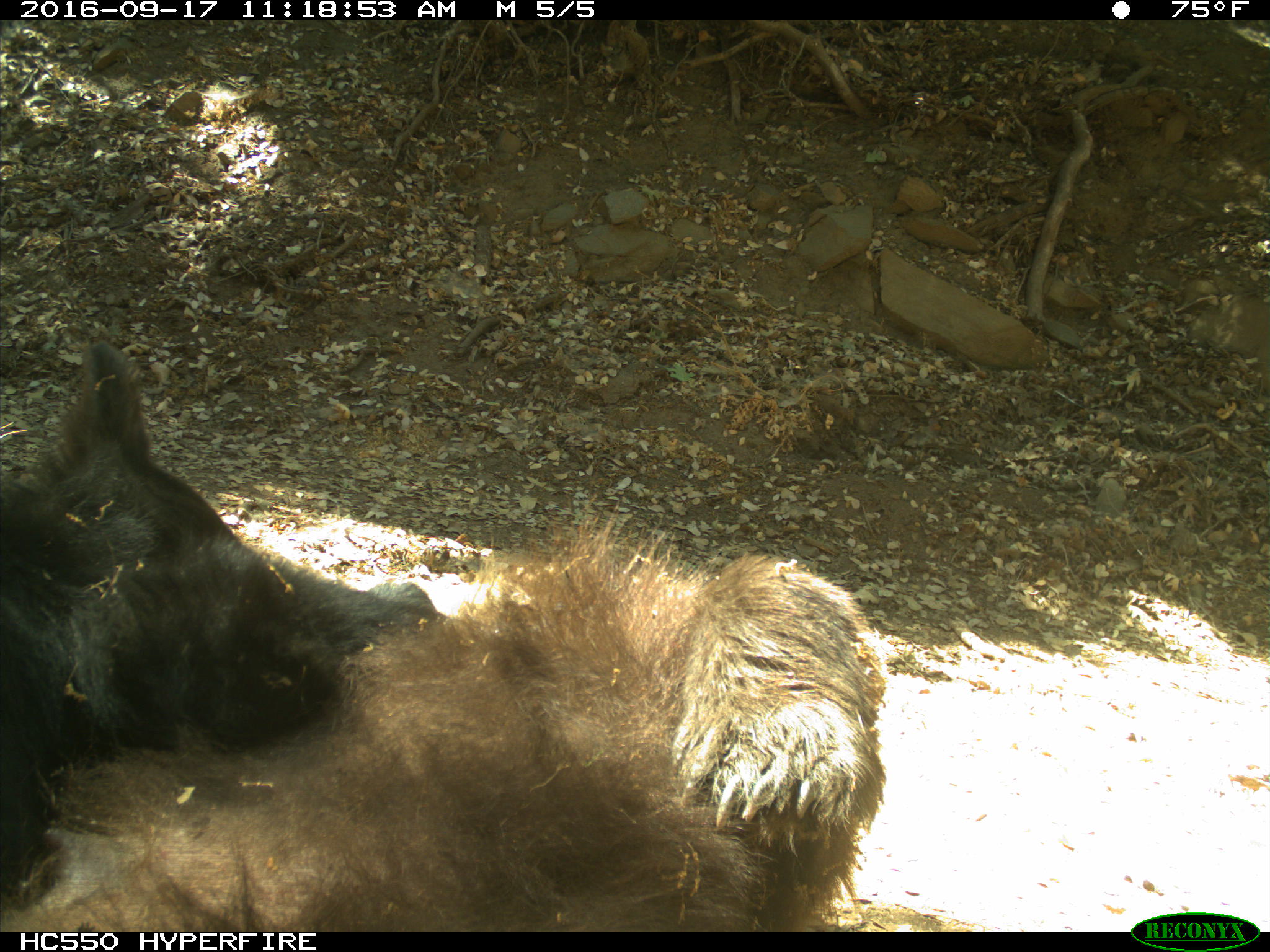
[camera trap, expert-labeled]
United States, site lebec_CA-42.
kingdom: Animalia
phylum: Chordata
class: Mammalia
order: Carnivora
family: Ursidae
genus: Ursus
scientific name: Ursus americanus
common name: american black bear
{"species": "Ursus americanus (american black bear)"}